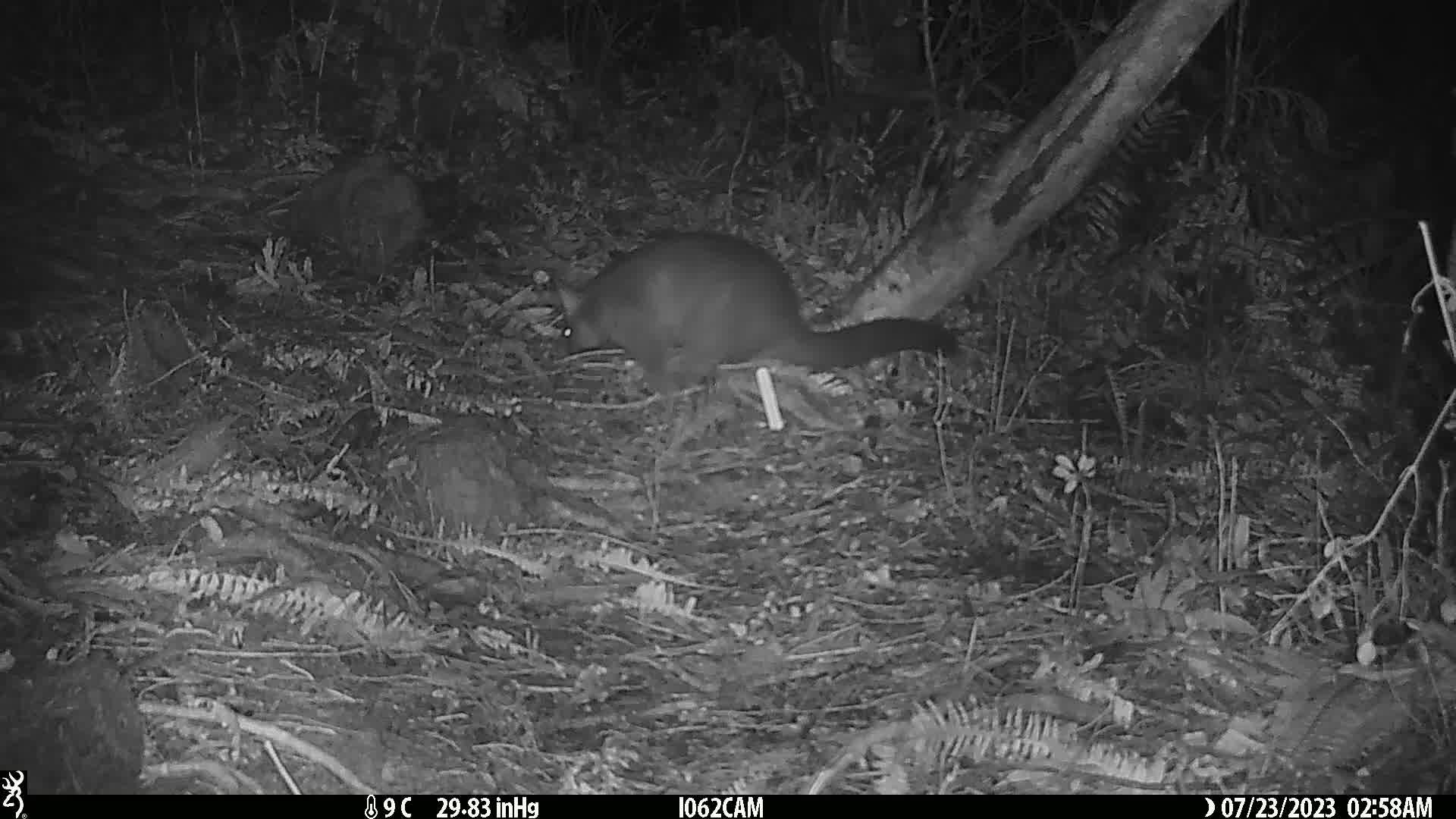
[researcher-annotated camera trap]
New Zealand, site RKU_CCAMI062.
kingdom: Animalia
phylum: Chordata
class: Mammalia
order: Diprotodontia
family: Phalangeridae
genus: Trichosurus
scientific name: Trichosurus vulpecula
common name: common brushtail possum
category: possum